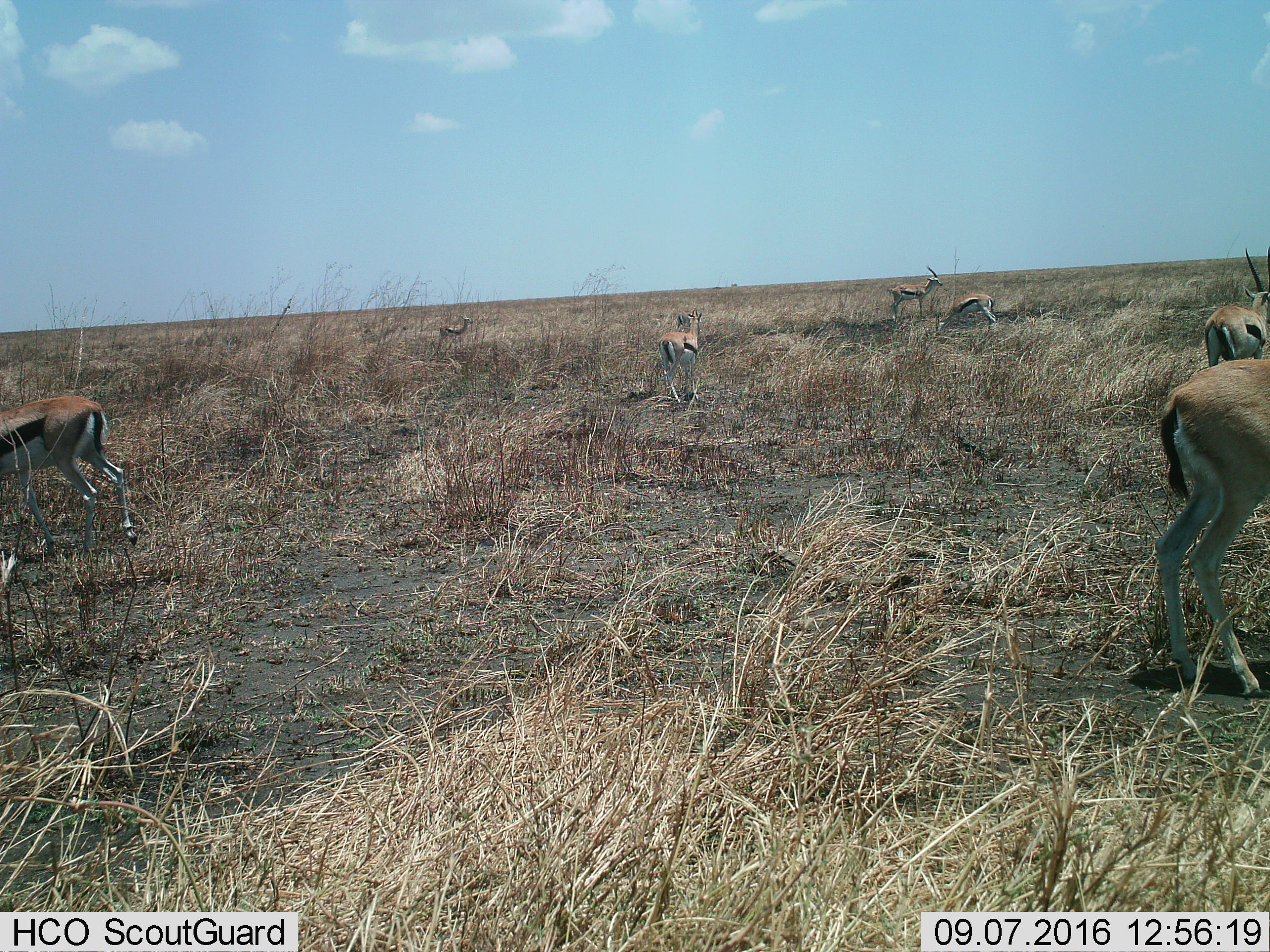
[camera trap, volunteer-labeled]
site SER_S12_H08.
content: unidentified animal